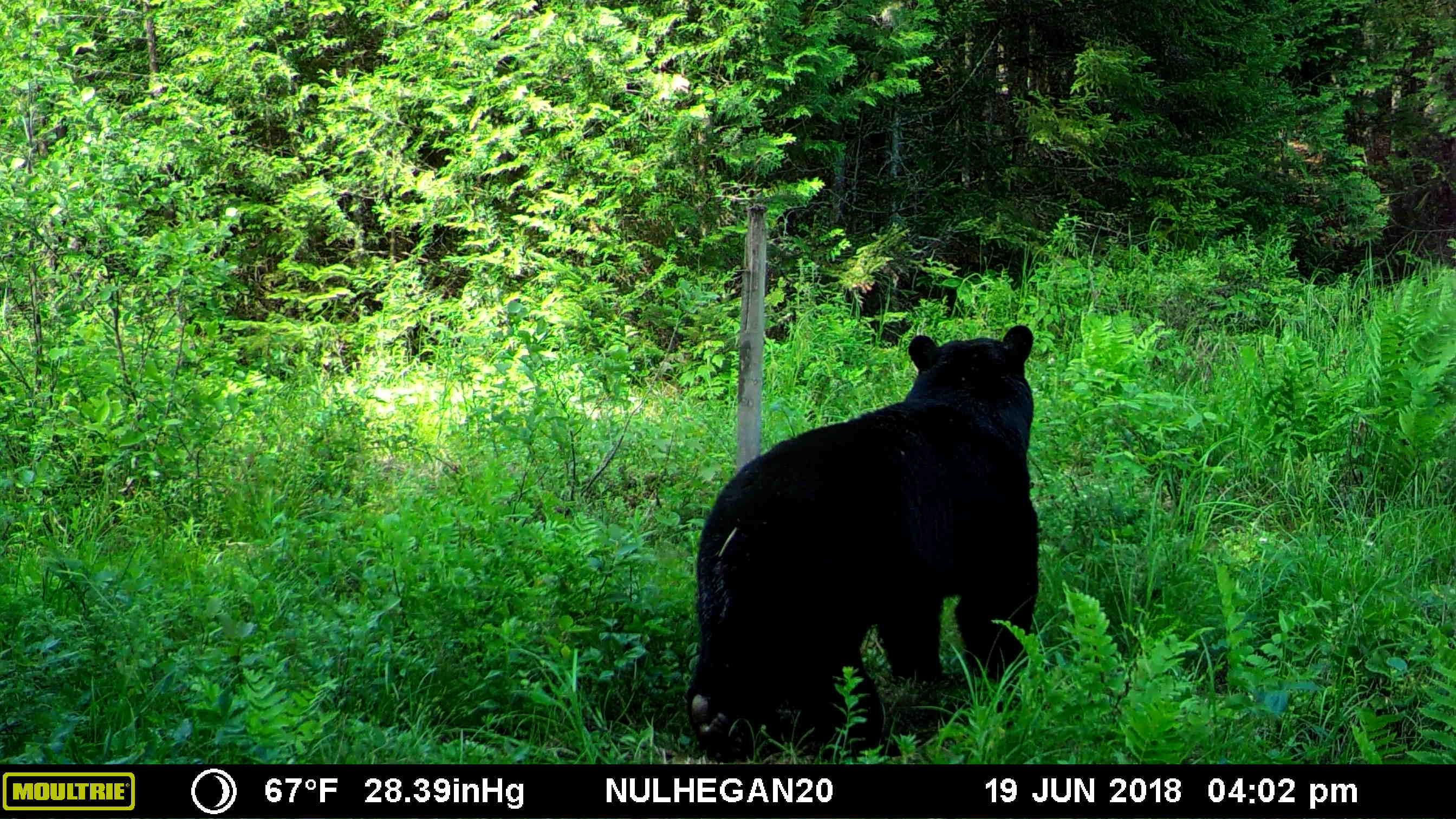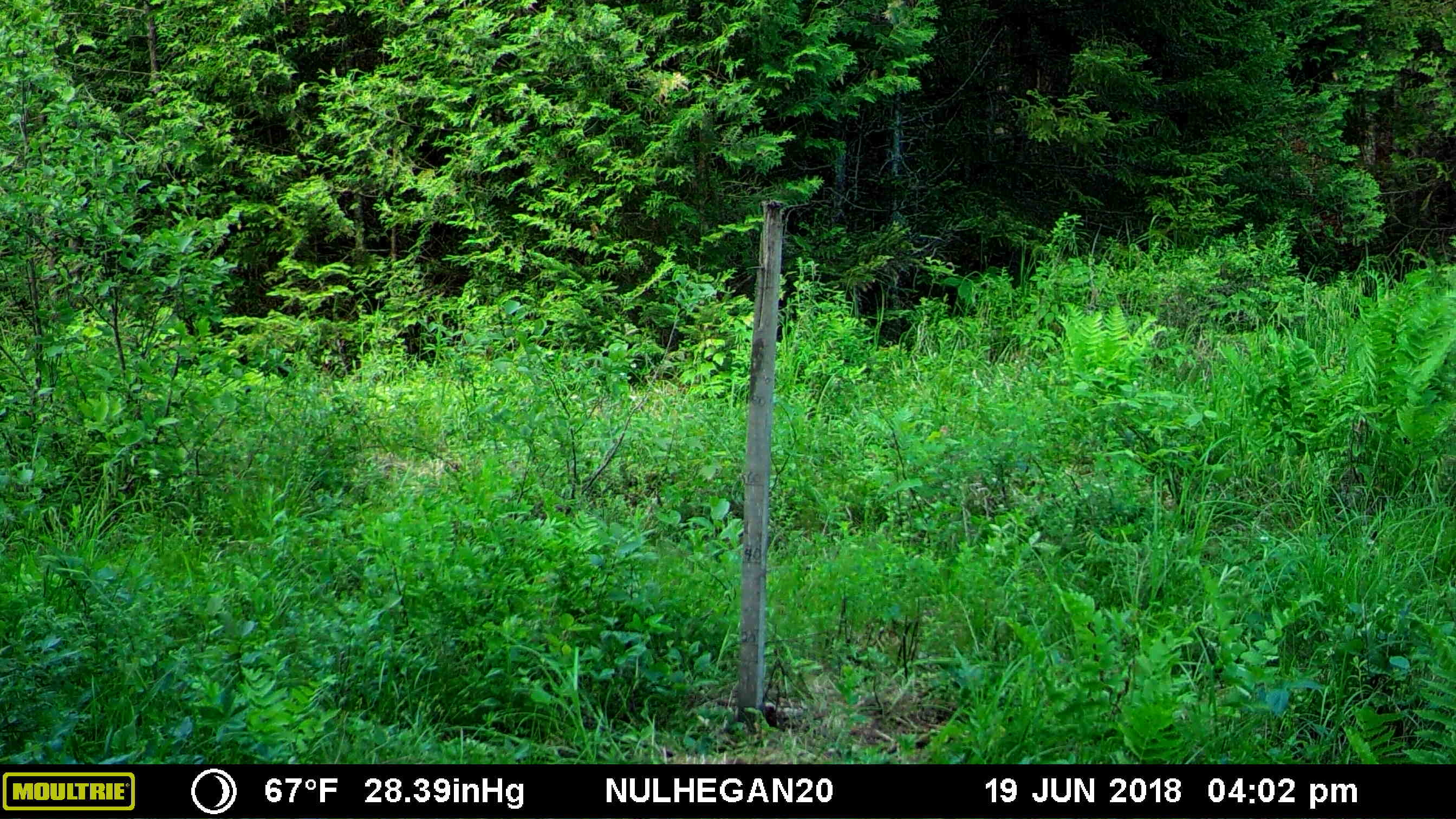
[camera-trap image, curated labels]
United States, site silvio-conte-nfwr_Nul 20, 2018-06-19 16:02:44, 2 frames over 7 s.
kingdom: Animalia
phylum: Chordata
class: Mammalia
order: Carnivora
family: Ursidae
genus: Ursus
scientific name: Ursus americanus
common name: black bear